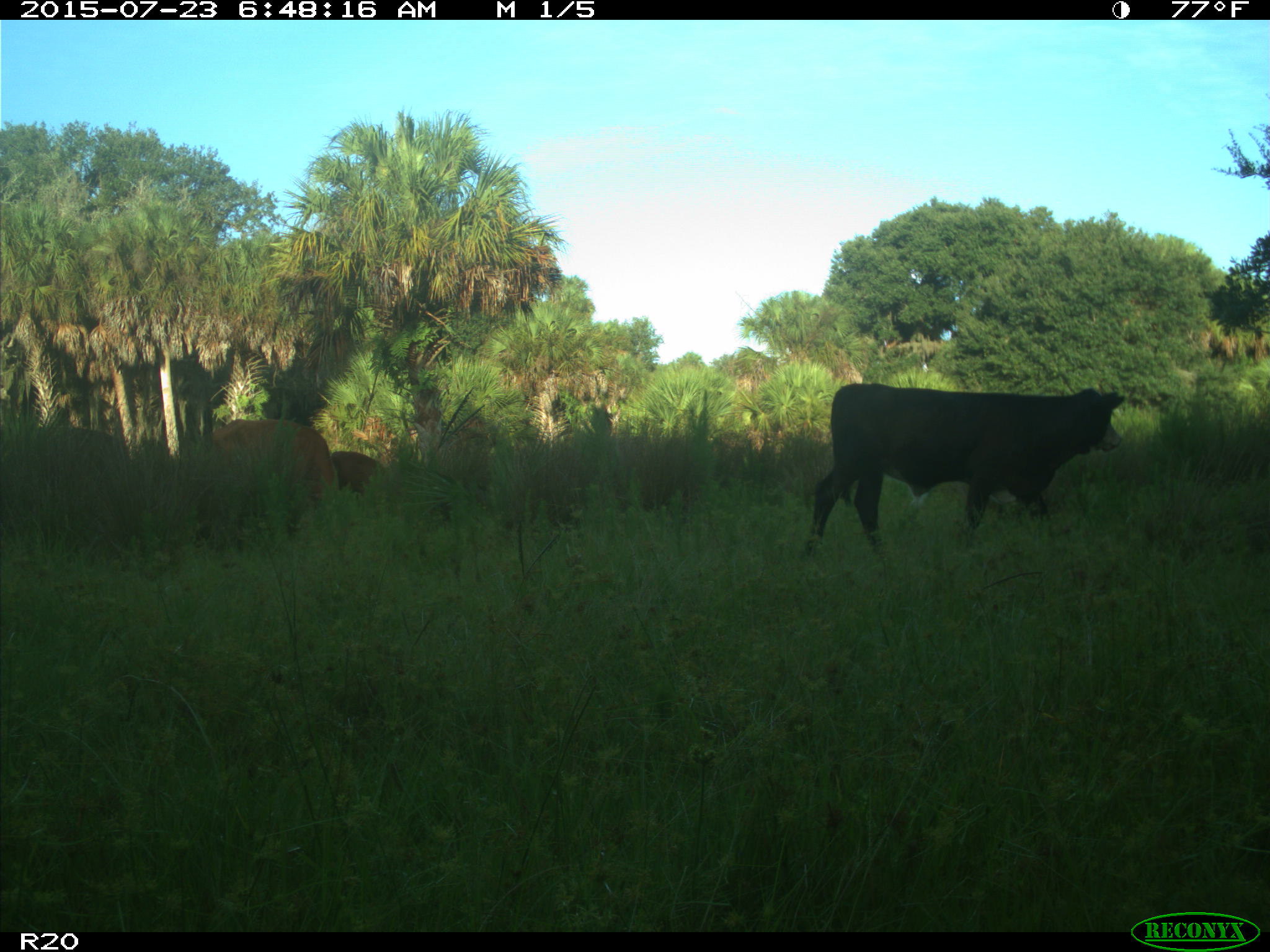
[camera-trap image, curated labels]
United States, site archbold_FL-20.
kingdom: Animalia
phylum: Chordata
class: Mammalia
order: Artiodactyla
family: Bovidae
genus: Bos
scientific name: Bos taurus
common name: domestic cow